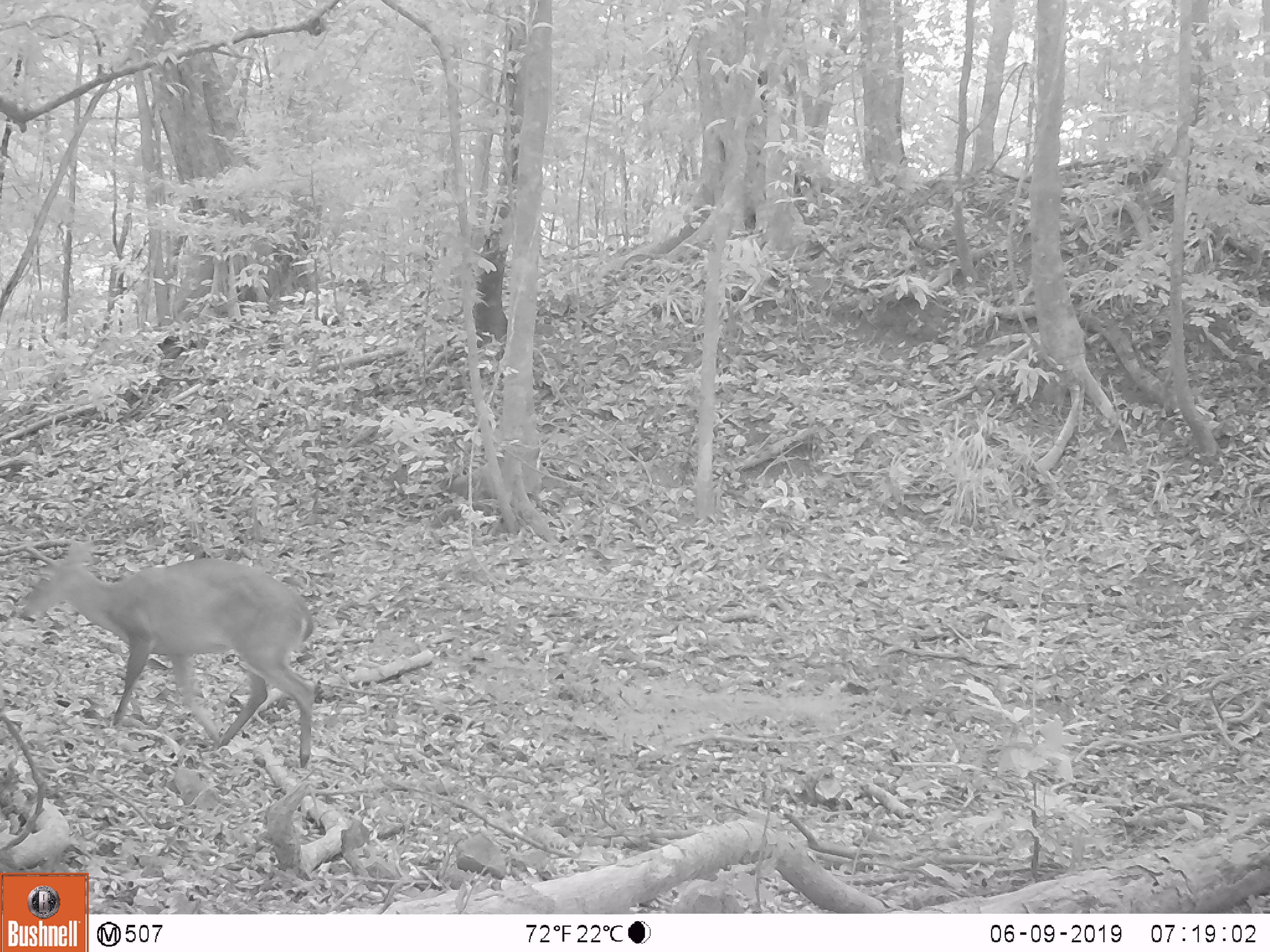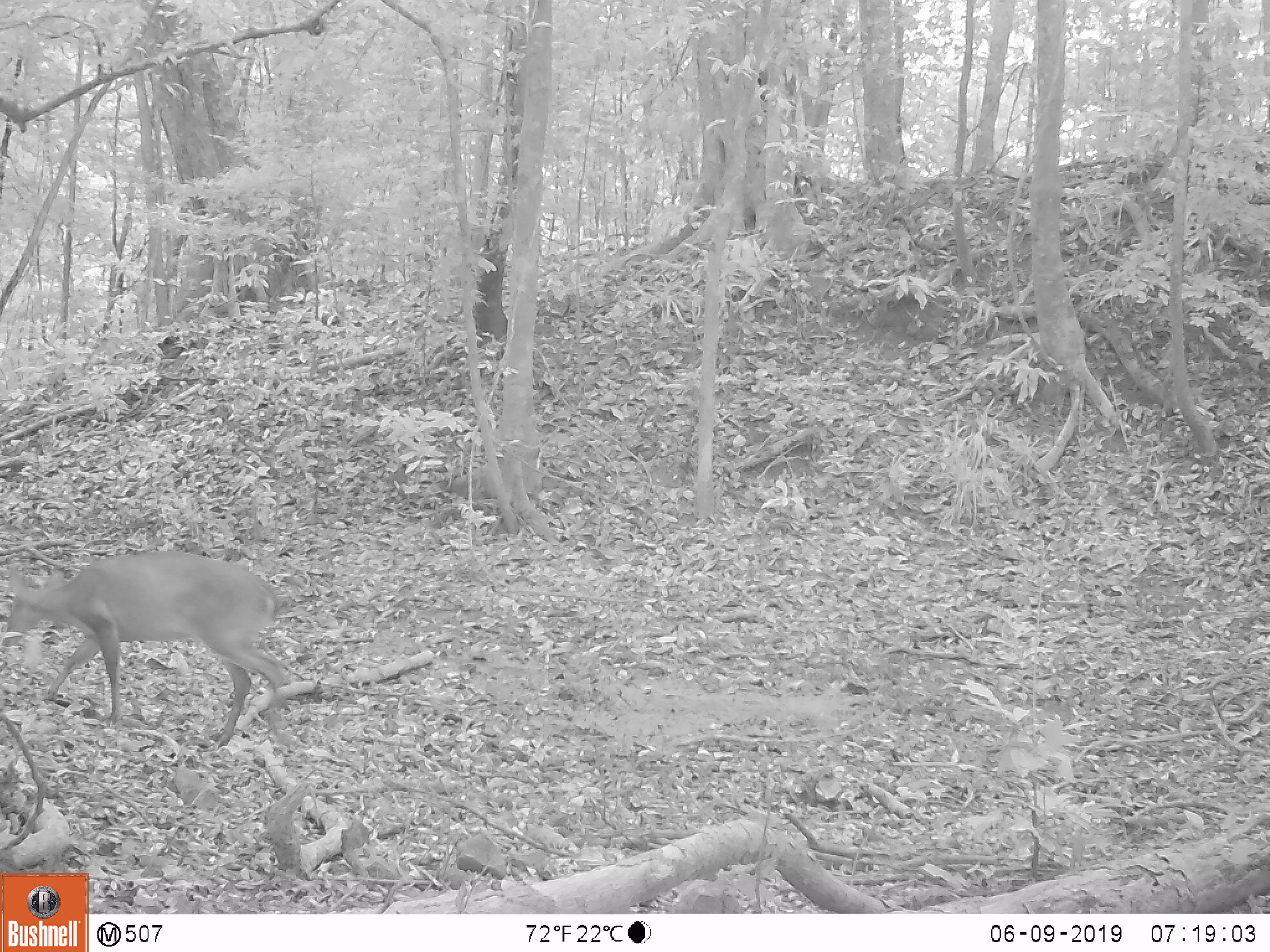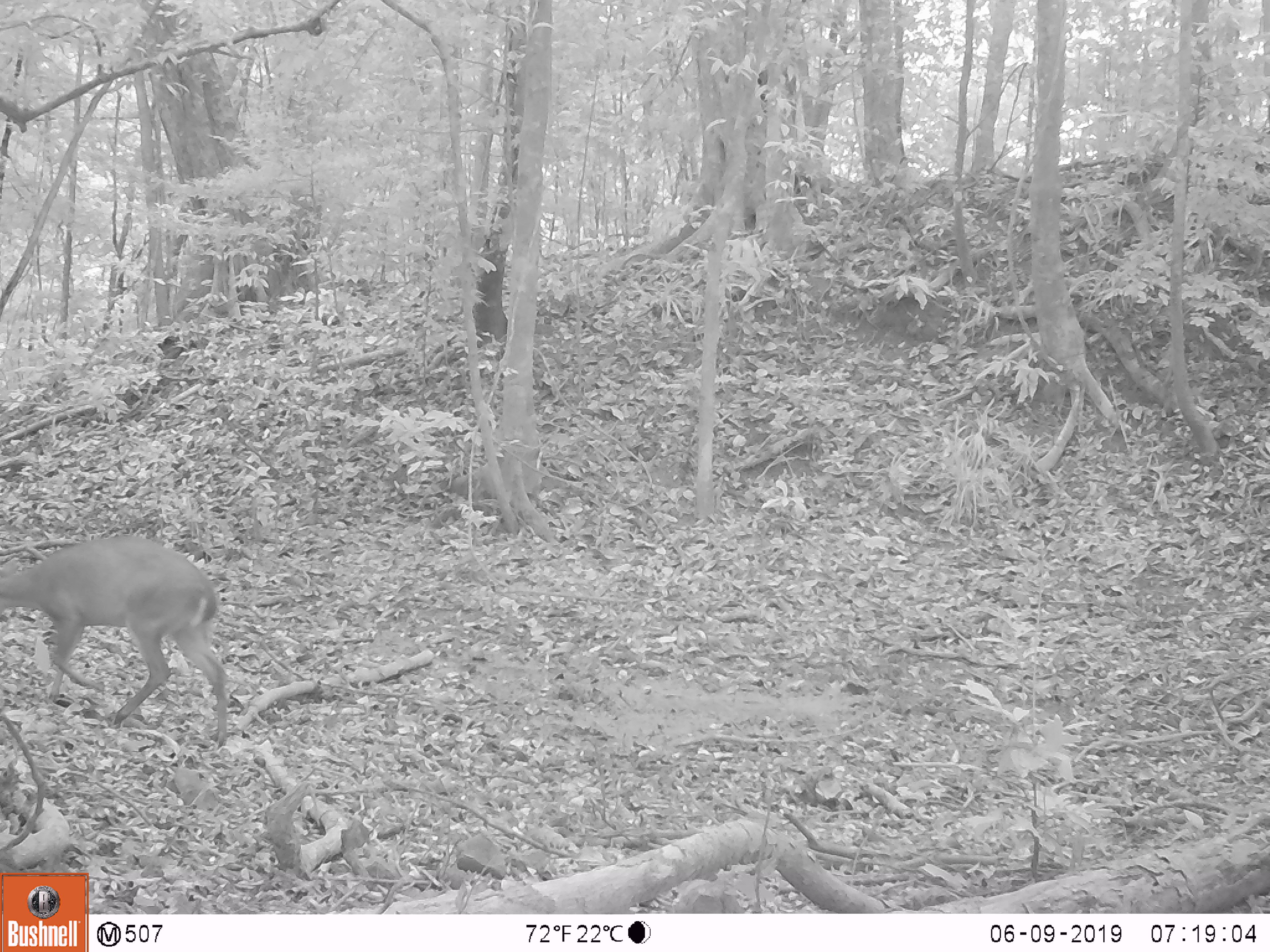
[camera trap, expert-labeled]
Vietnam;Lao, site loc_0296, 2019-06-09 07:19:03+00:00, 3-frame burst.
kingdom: Animalia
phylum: Chordata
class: Mammalia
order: Artiodactyla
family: Cervidae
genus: Muntiacus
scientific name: Muntiacus vuquangensis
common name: large-antlered muntjac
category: large antlered muntjac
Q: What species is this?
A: Large antlered muntjac (large-antlered muntjac) (Muntiacus vuquangensis).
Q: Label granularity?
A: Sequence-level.